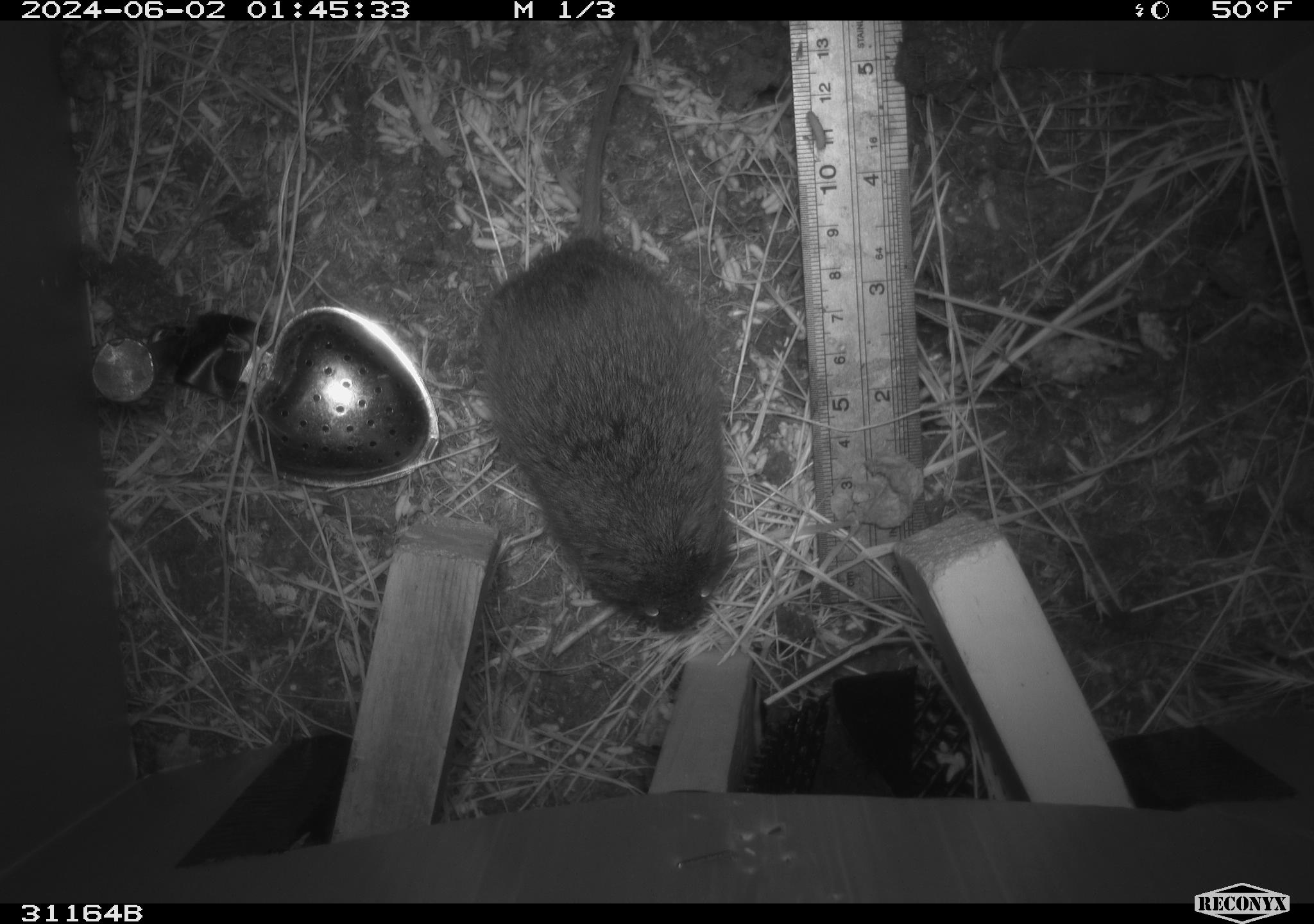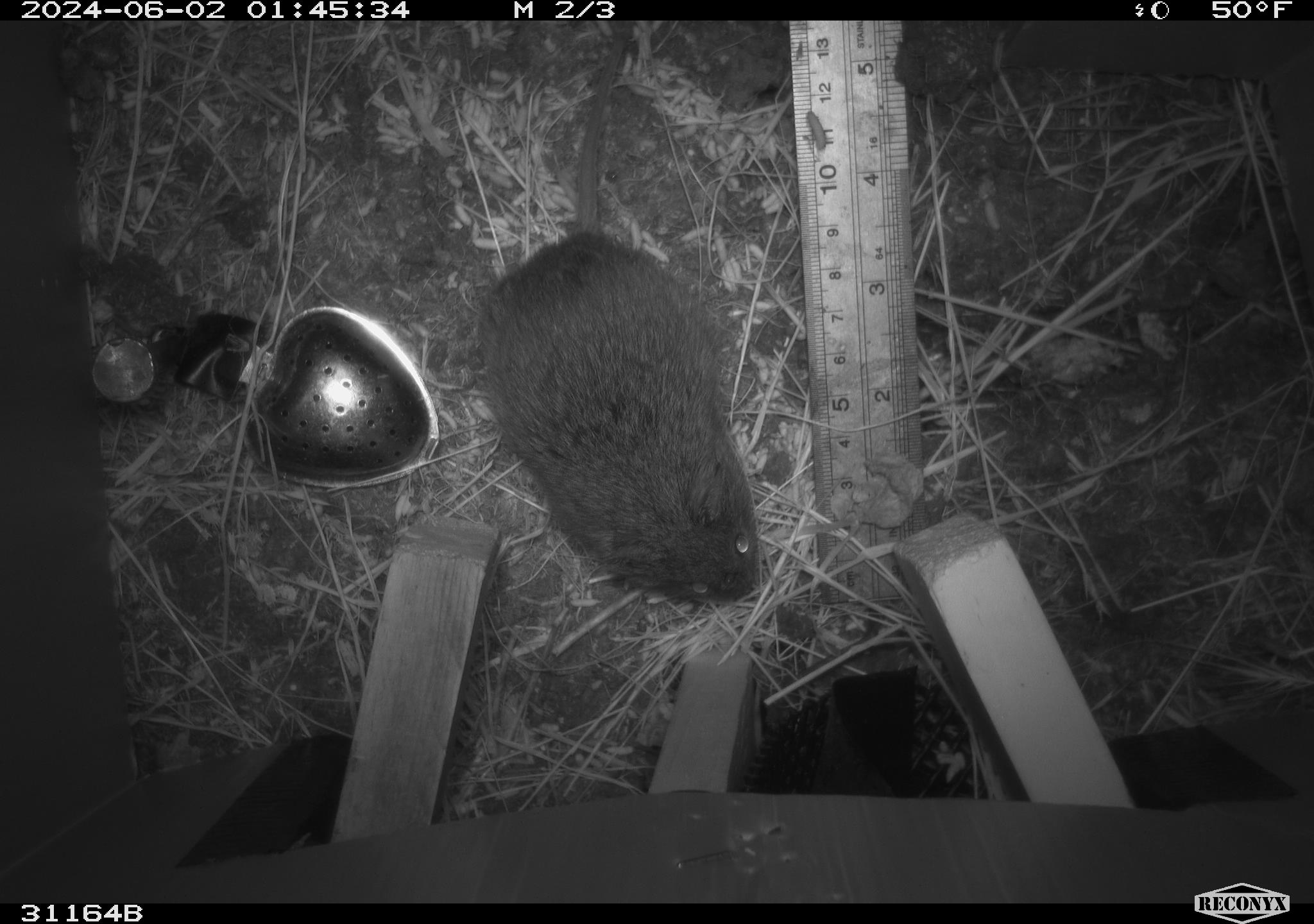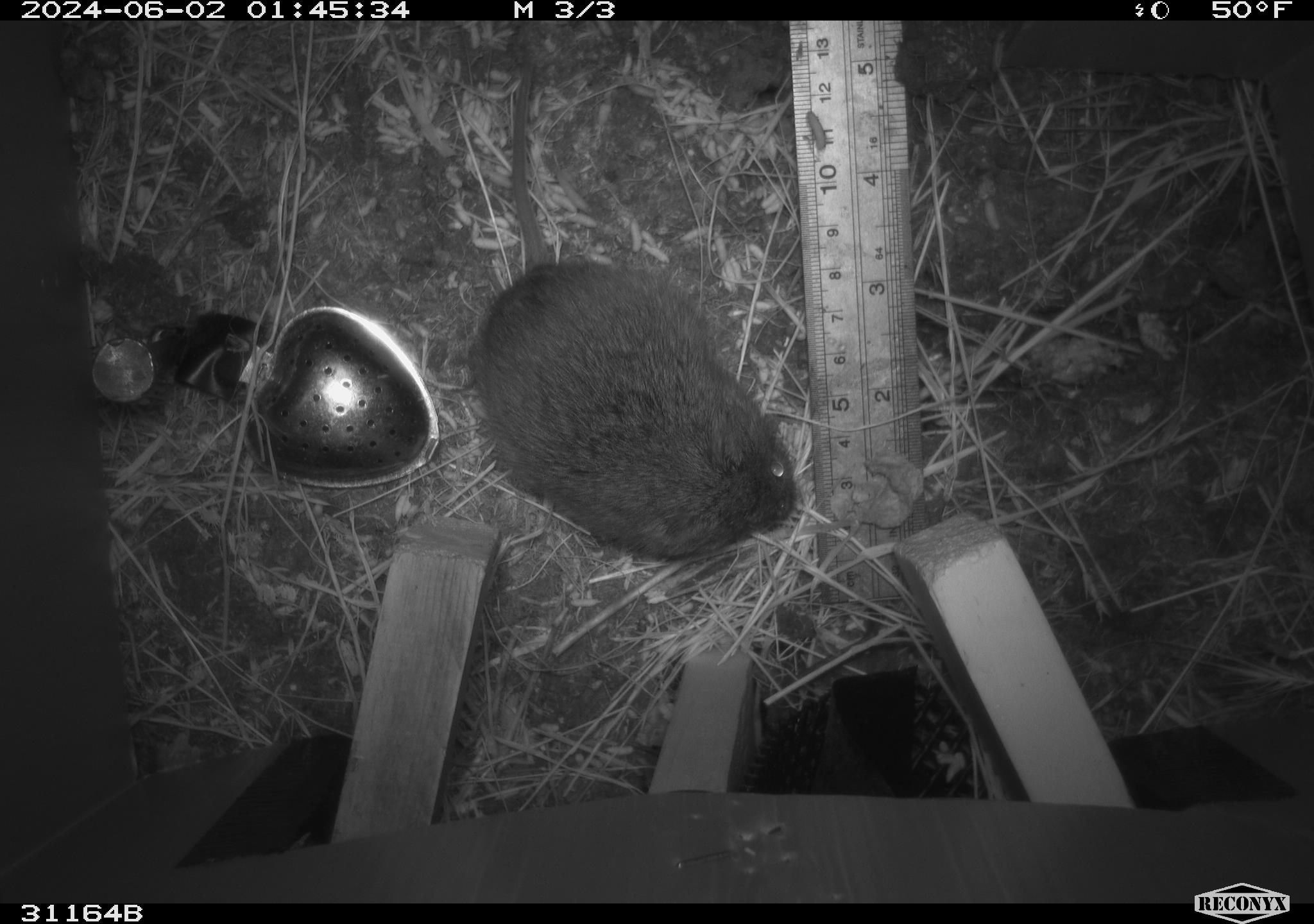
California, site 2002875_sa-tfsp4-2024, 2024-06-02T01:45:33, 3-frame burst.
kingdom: Animalia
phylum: Chordata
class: Mammalia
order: Rodentia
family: Cricetidae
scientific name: Arvicolinae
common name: voles, lemmings, and muskrats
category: arvicolinae subfamily